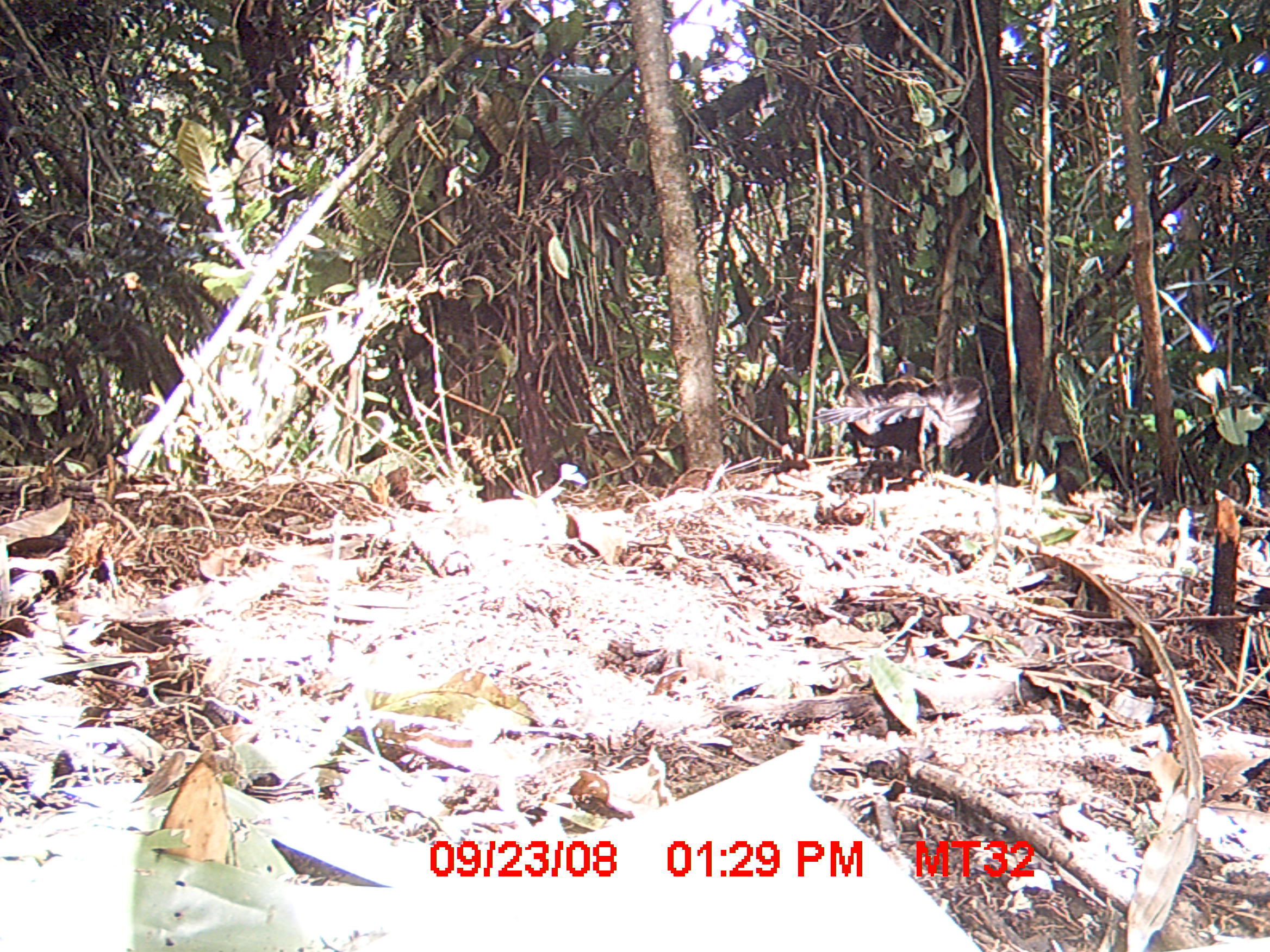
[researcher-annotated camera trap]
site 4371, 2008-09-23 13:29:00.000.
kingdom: Animalia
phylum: Chordata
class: Aves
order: Cuculiformes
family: Cuculidae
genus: Coua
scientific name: Coua serriana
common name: red-breasted coua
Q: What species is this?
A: Coua serriana (red-breasted coua).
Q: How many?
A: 1.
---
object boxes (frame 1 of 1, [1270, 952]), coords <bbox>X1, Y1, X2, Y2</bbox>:
coua serriana: <bbox>811, 358, 988, 475</bbox>